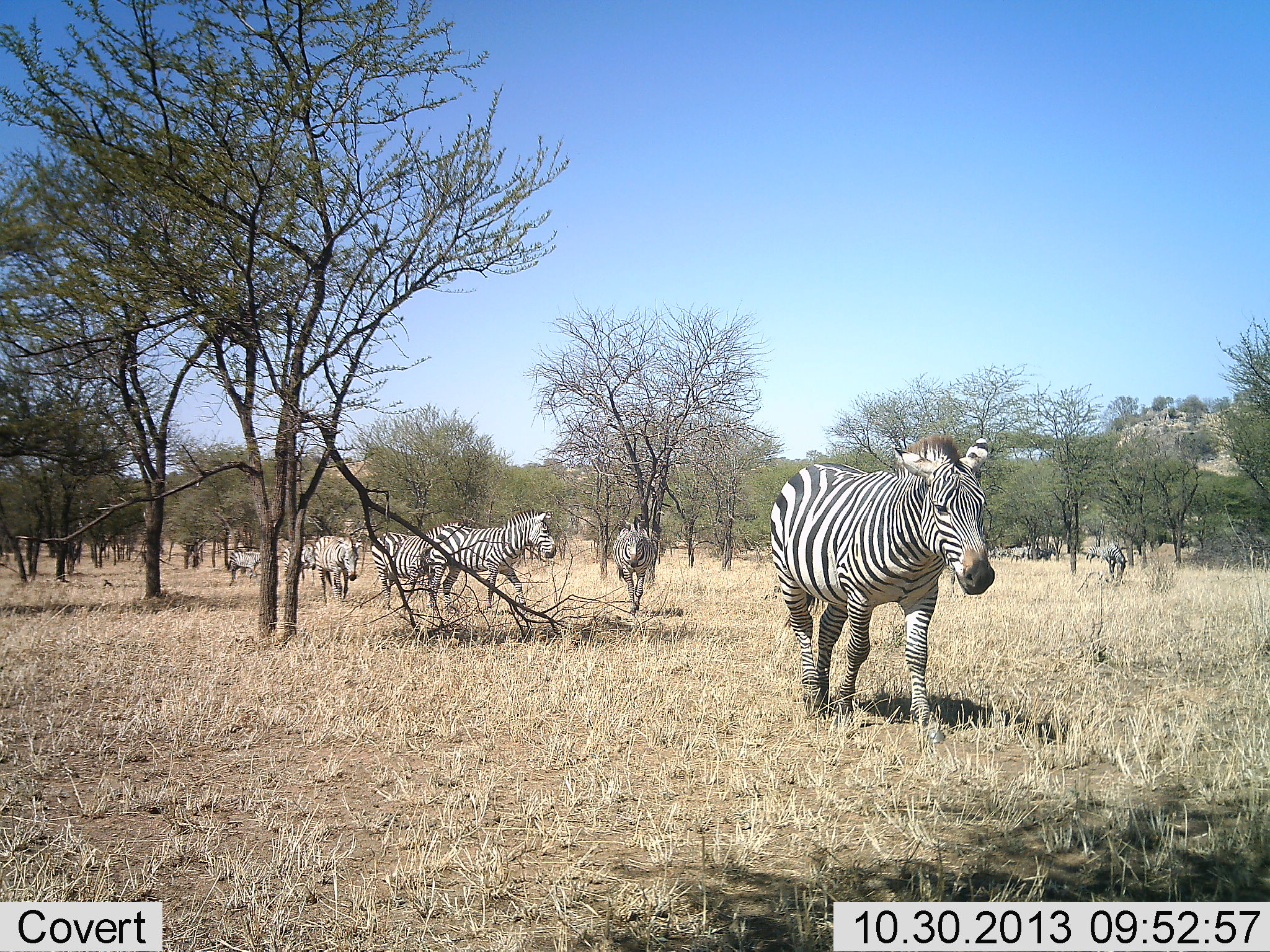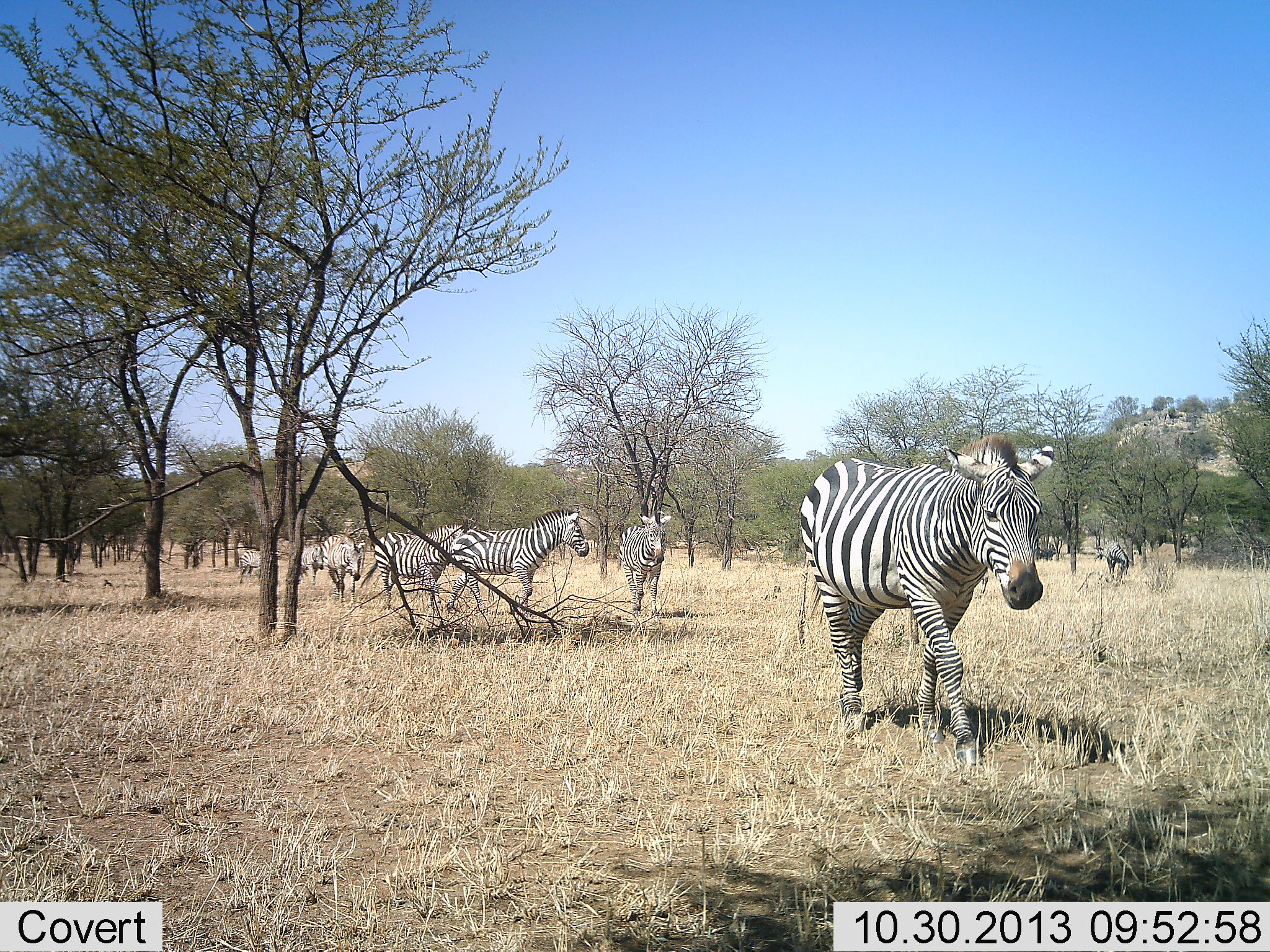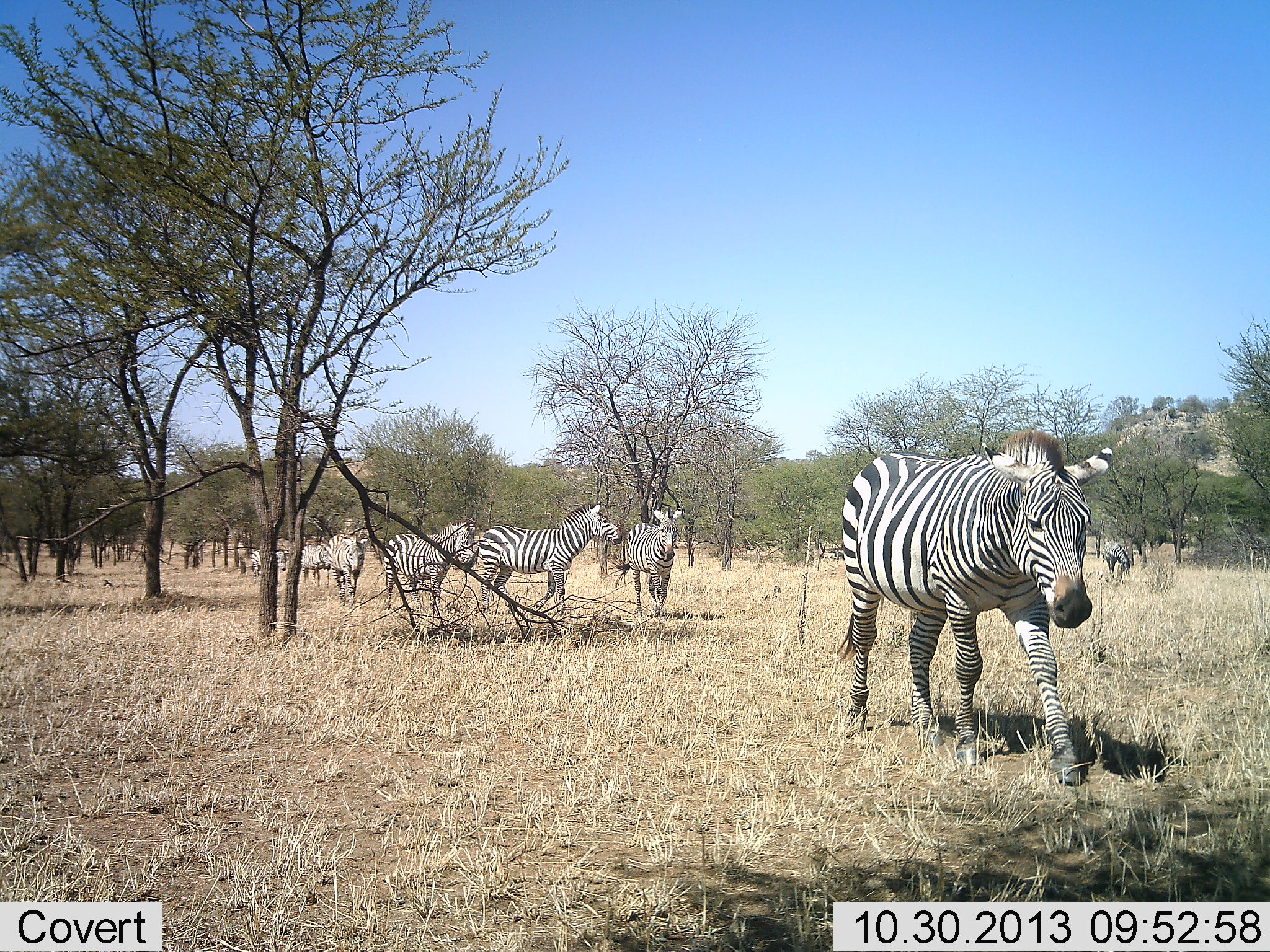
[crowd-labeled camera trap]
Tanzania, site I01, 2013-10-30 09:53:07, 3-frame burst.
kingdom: Animalia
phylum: Chordata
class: Mammalia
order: Perissodactyla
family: Equidae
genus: Equus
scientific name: Equus quagga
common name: plains zebra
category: zebra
Zebra (plains zebra) (Equus quagga), count 8. Behavior (volunteer vote fractions): standing 20%, resting 0%, moving 90%, interacting 0%. Young present (vote fraction): 0%. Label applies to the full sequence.